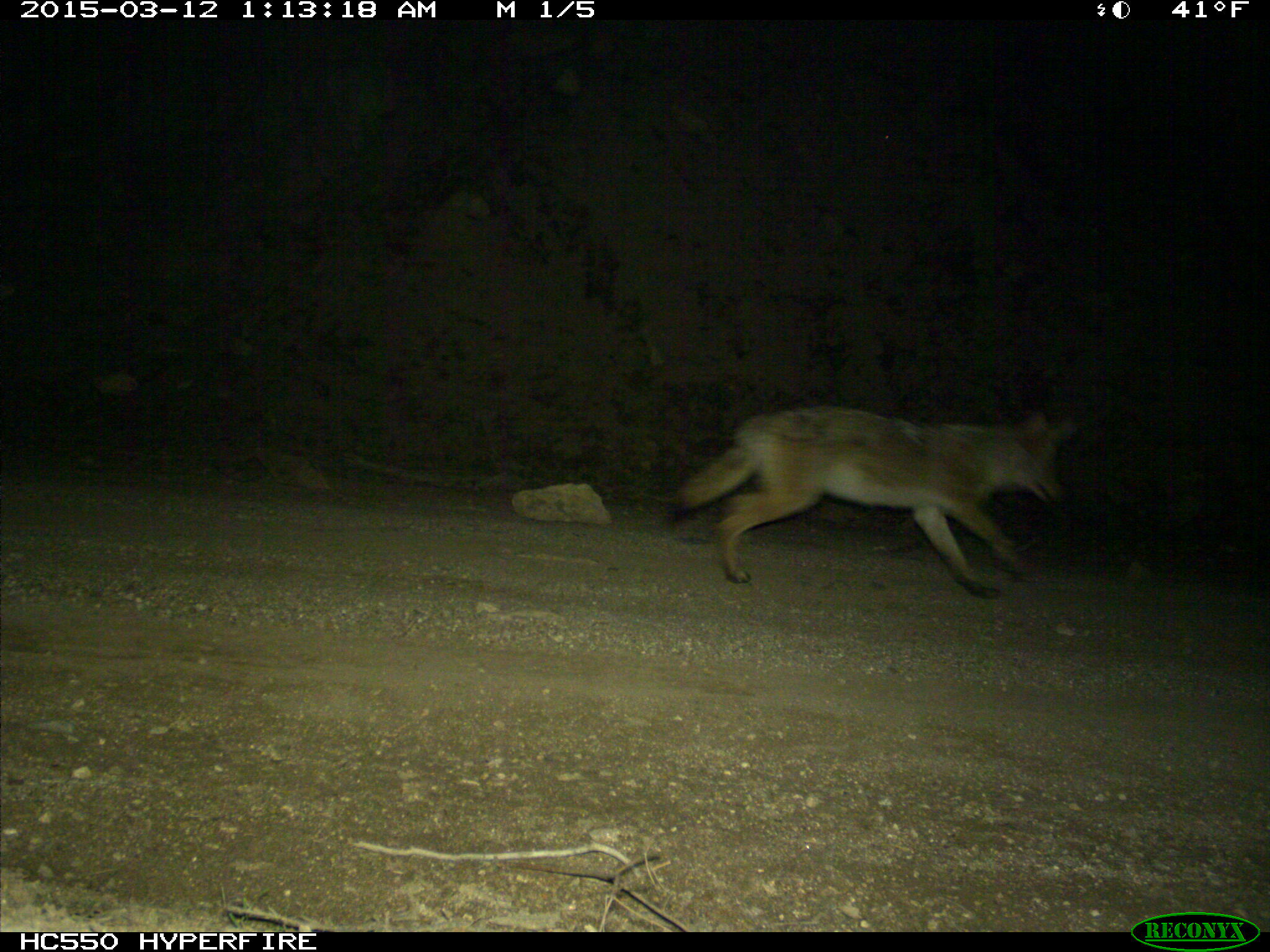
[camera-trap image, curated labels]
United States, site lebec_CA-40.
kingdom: Animalia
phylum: Chordata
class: Mammalia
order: Carnivora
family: Canidae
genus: Canis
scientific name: Canis latrans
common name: coyote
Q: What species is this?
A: Canis latrans (coyote).